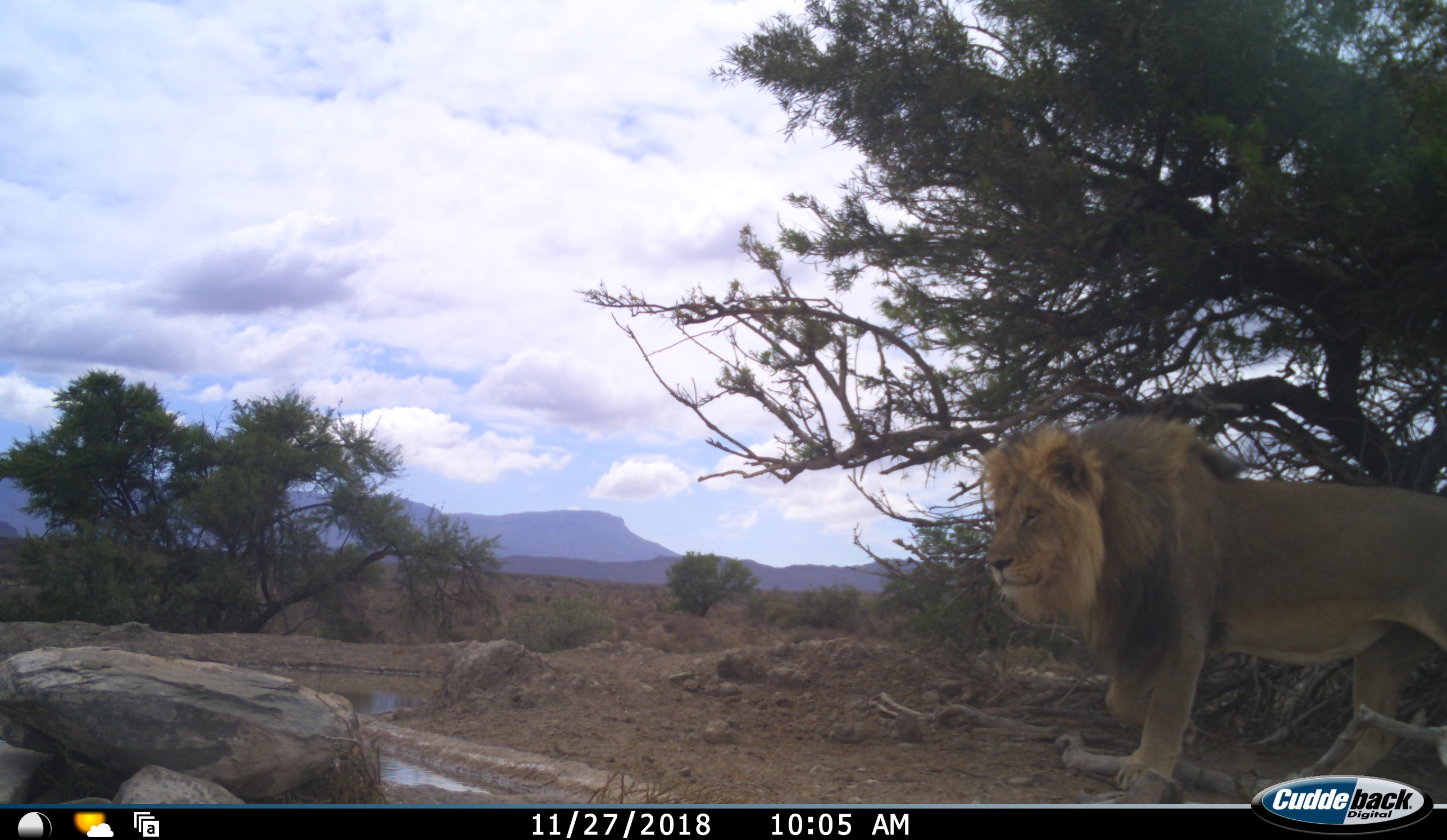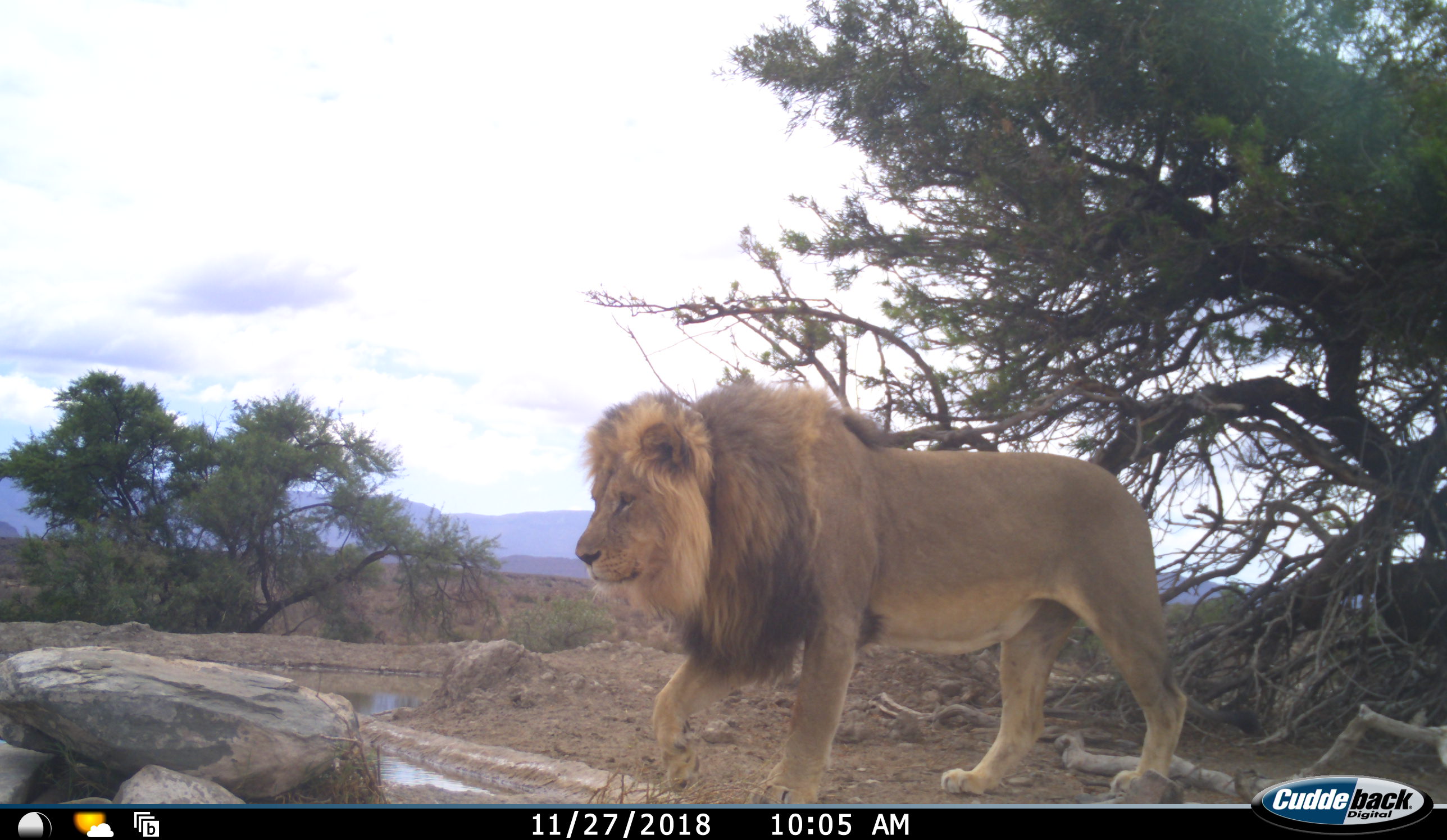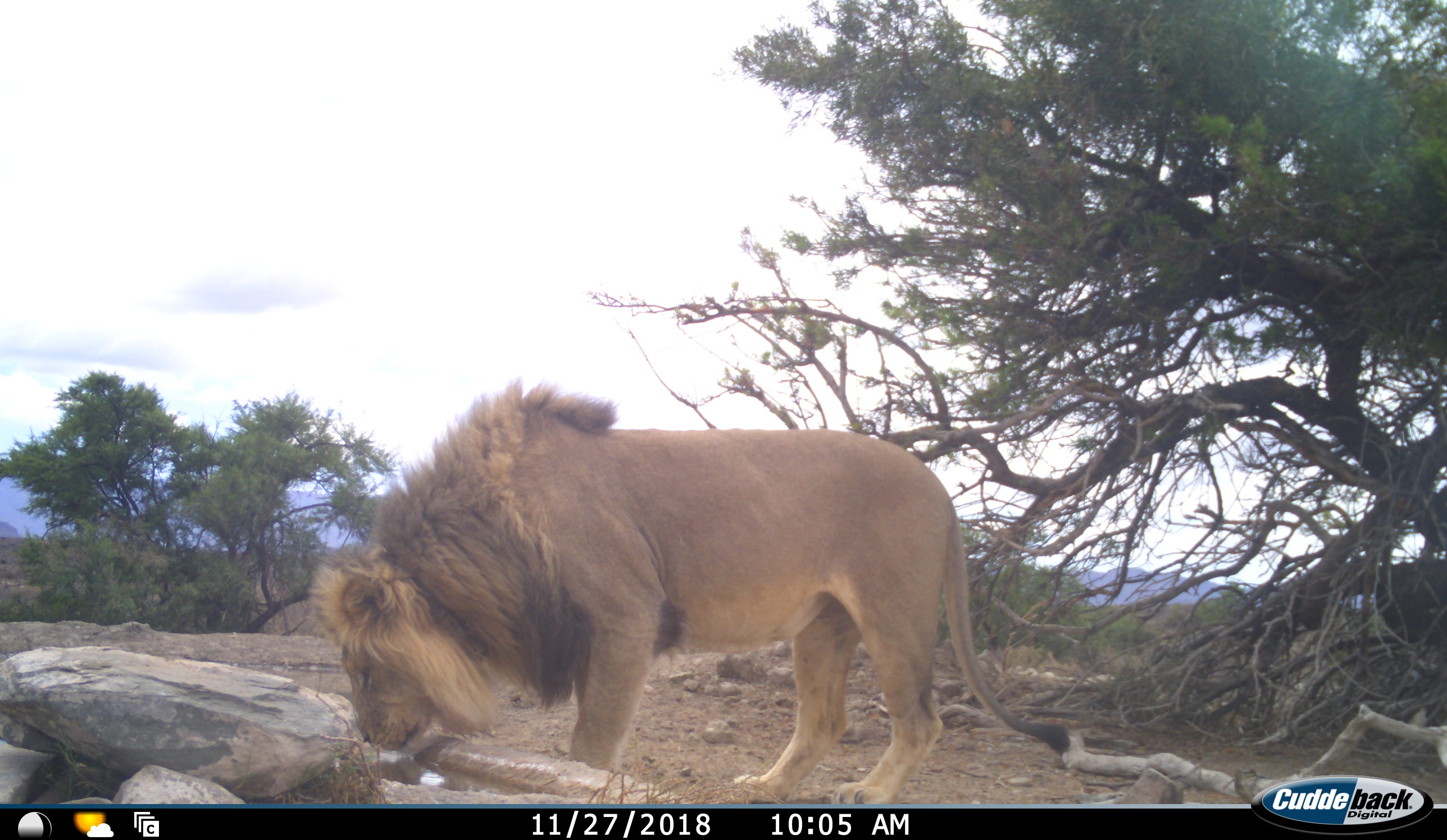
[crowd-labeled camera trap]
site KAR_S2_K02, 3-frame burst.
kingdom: Animalia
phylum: Chordata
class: Mammalia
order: Carnivora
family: Felidae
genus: Panthera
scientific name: Panthera leo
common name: lion male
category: lionmale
Lionmale (lion male) (Panthera leo), count 1. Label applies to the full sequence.